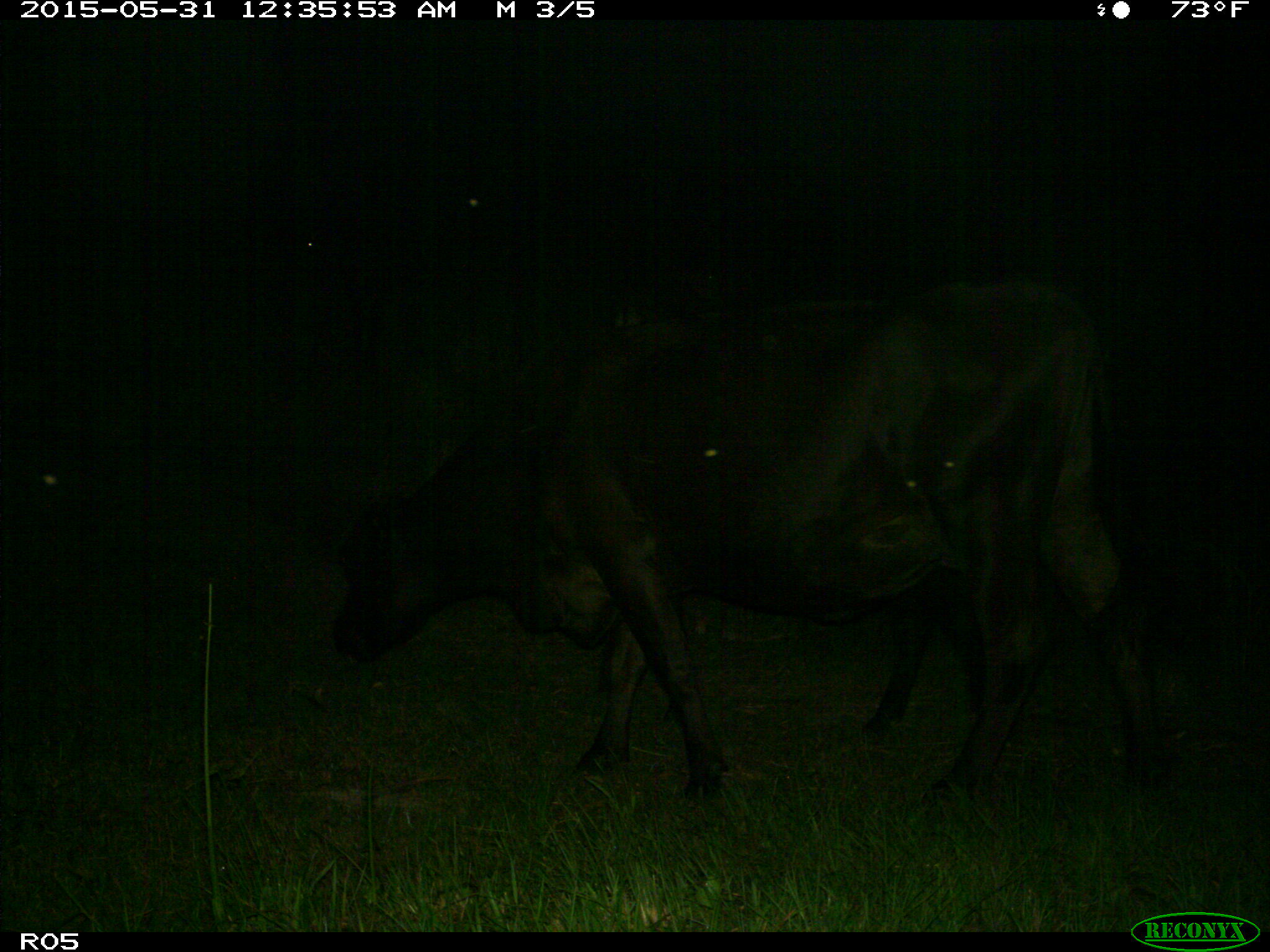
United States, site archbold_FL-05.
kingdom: Animalia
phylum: Chordata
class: Mammalia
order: Artiodactyla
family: Bovidae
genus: Bos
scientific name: Bos taurus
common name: domestic cow